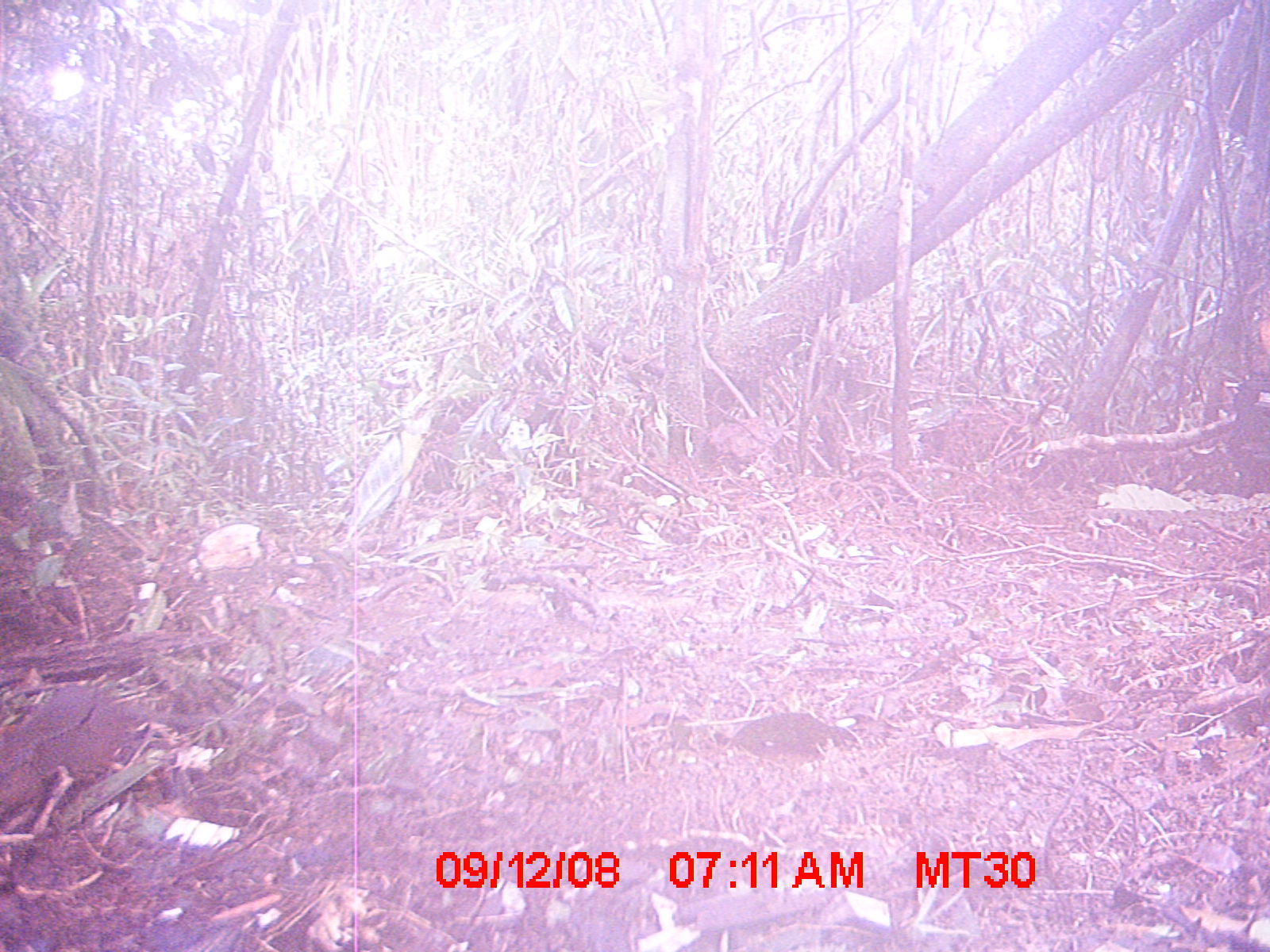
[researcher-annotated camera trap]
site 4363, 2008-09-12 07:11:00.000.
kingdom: Animalia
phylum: Chordata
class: Mammalia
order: Rodentia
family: Nesomyidae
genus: Nesomys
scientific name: Nesomys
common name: nesomys rodents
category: nesomys sp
Nesomys sp (nesomys rodents) (Nesomys), count 1.